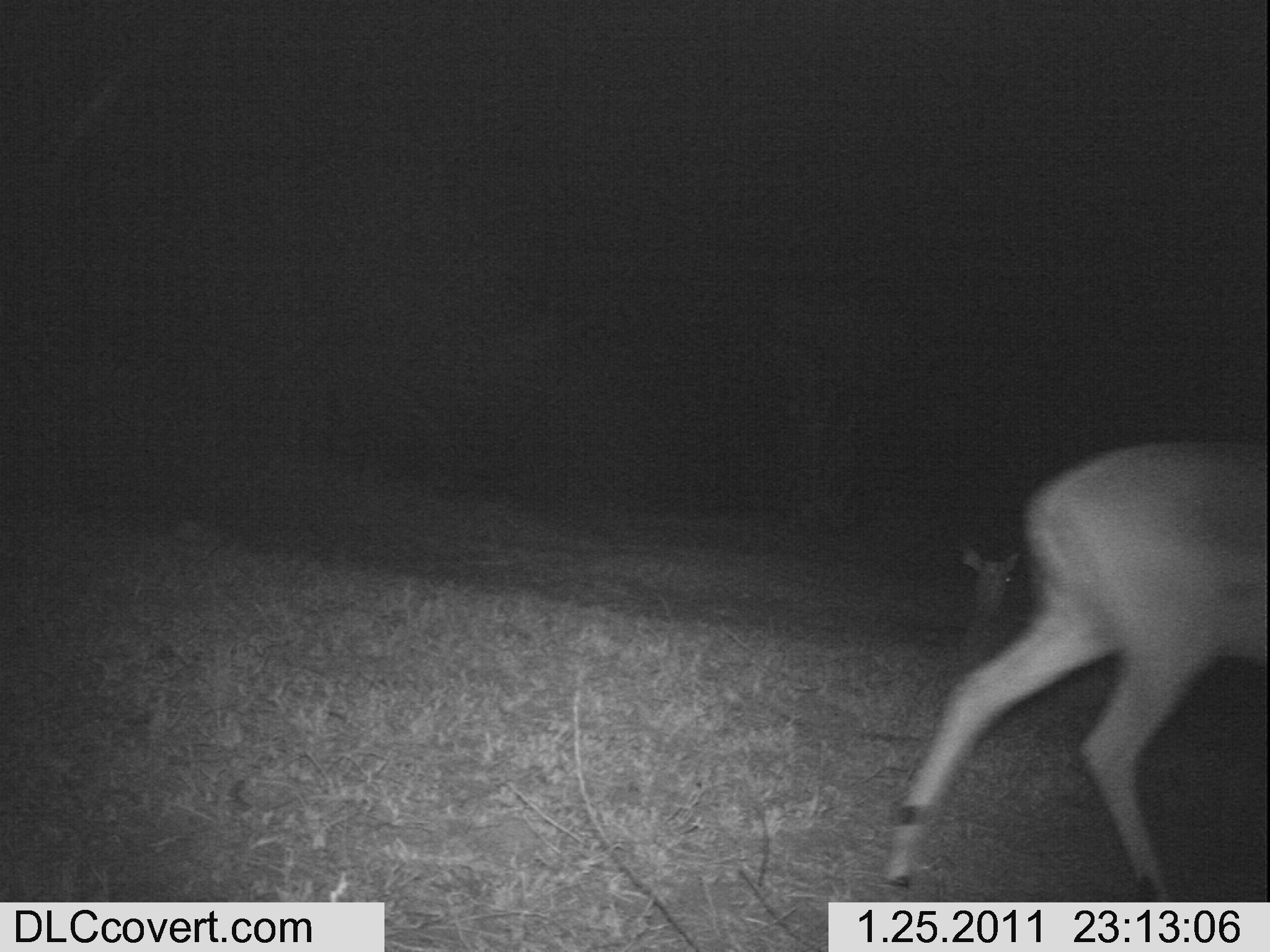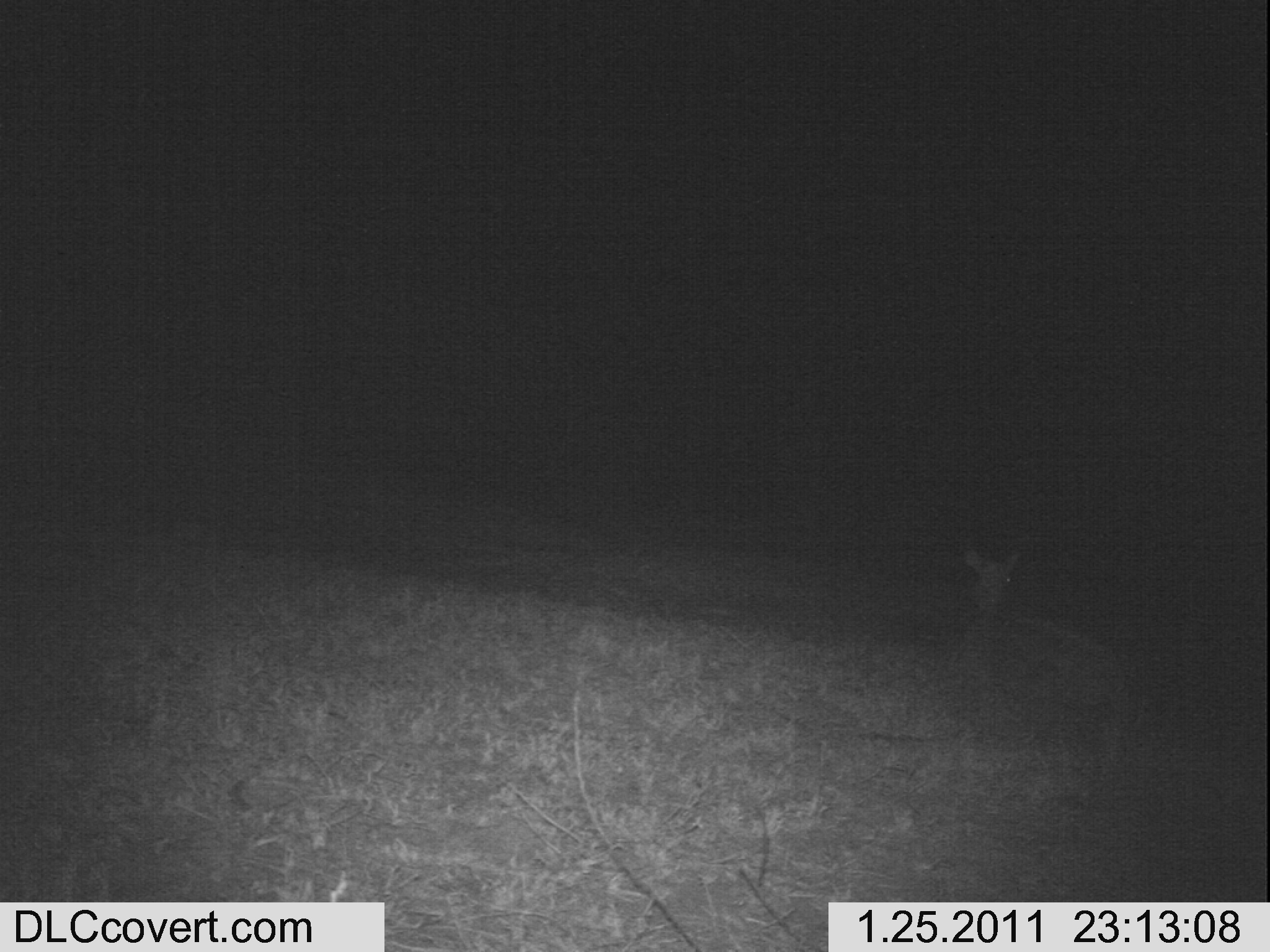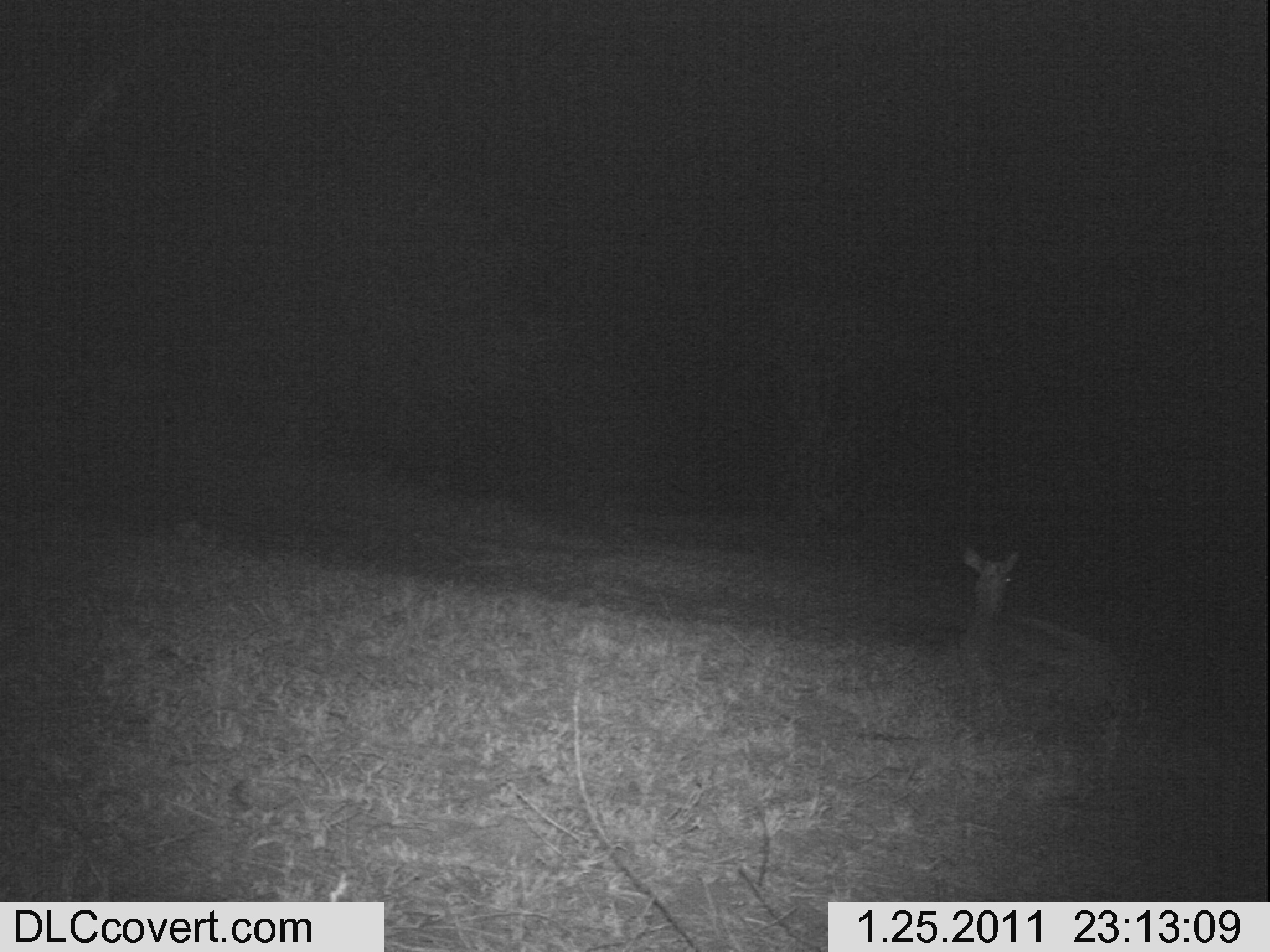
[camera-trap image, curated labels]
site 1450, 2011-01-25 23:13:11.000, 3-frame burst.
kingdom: Animalia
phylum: Chordata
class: Mammalia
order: Artiodactyla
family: Bovidae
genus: Aepyceros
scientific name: Aepyceros melampus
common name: impala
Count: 2.